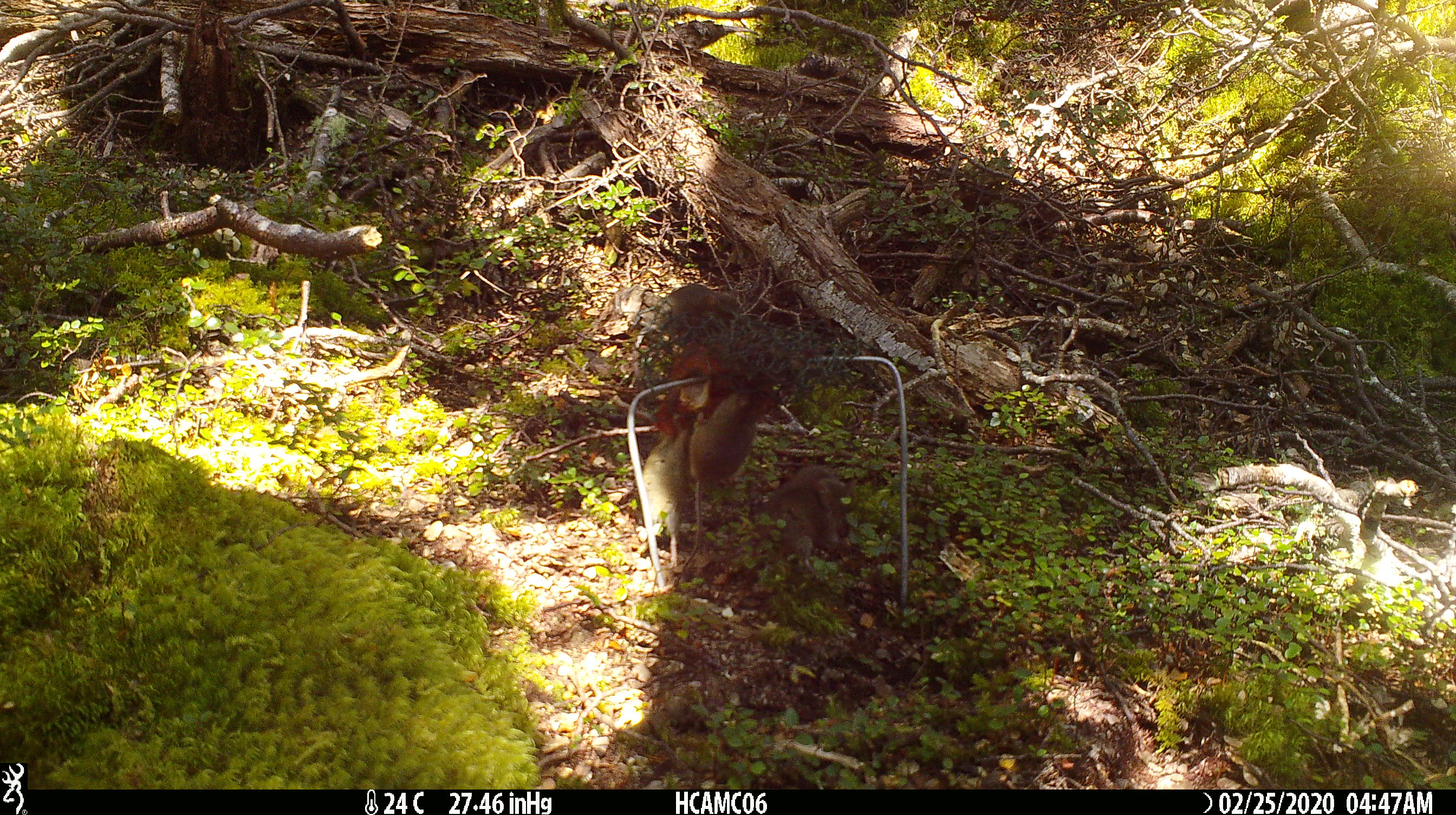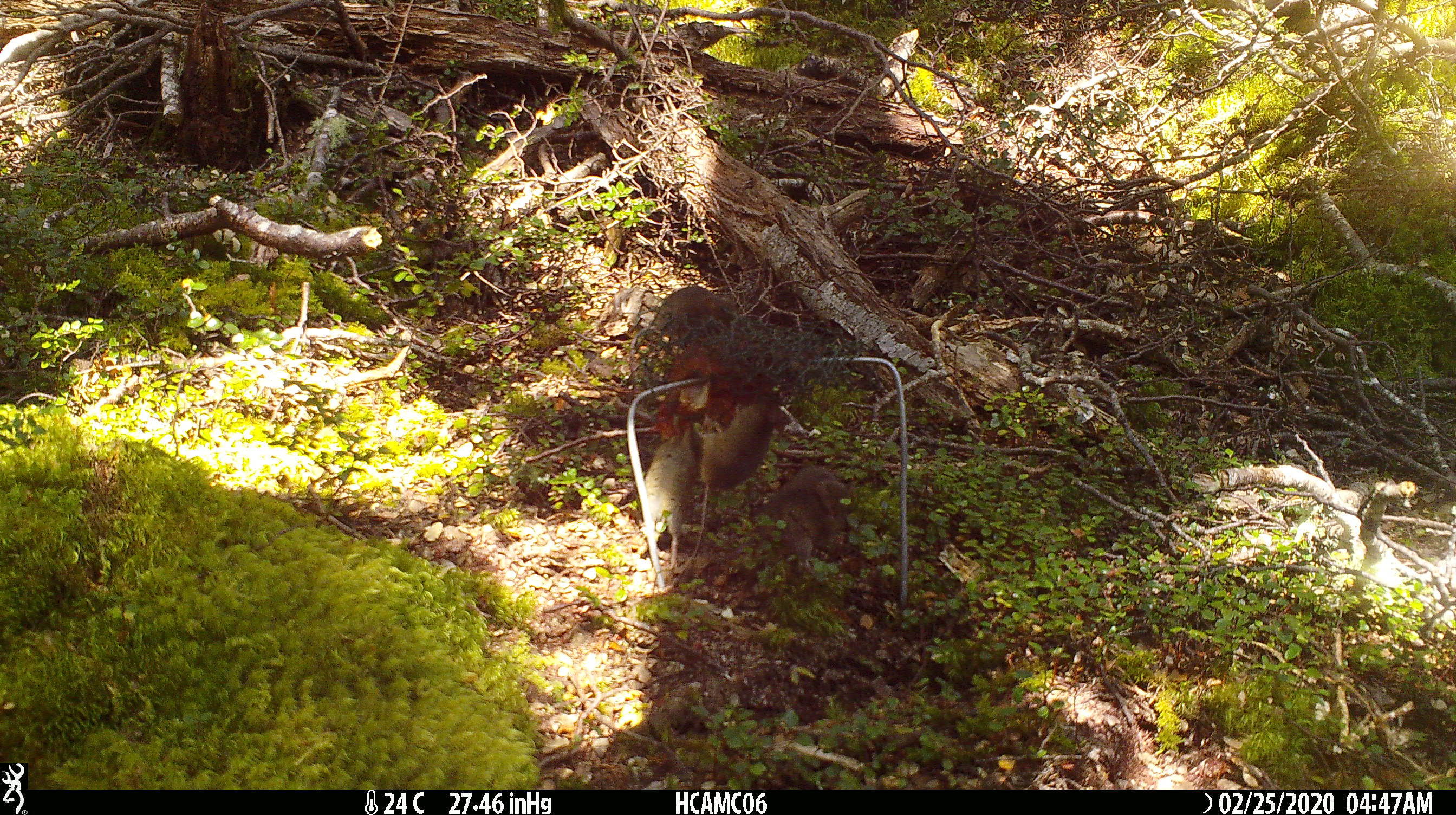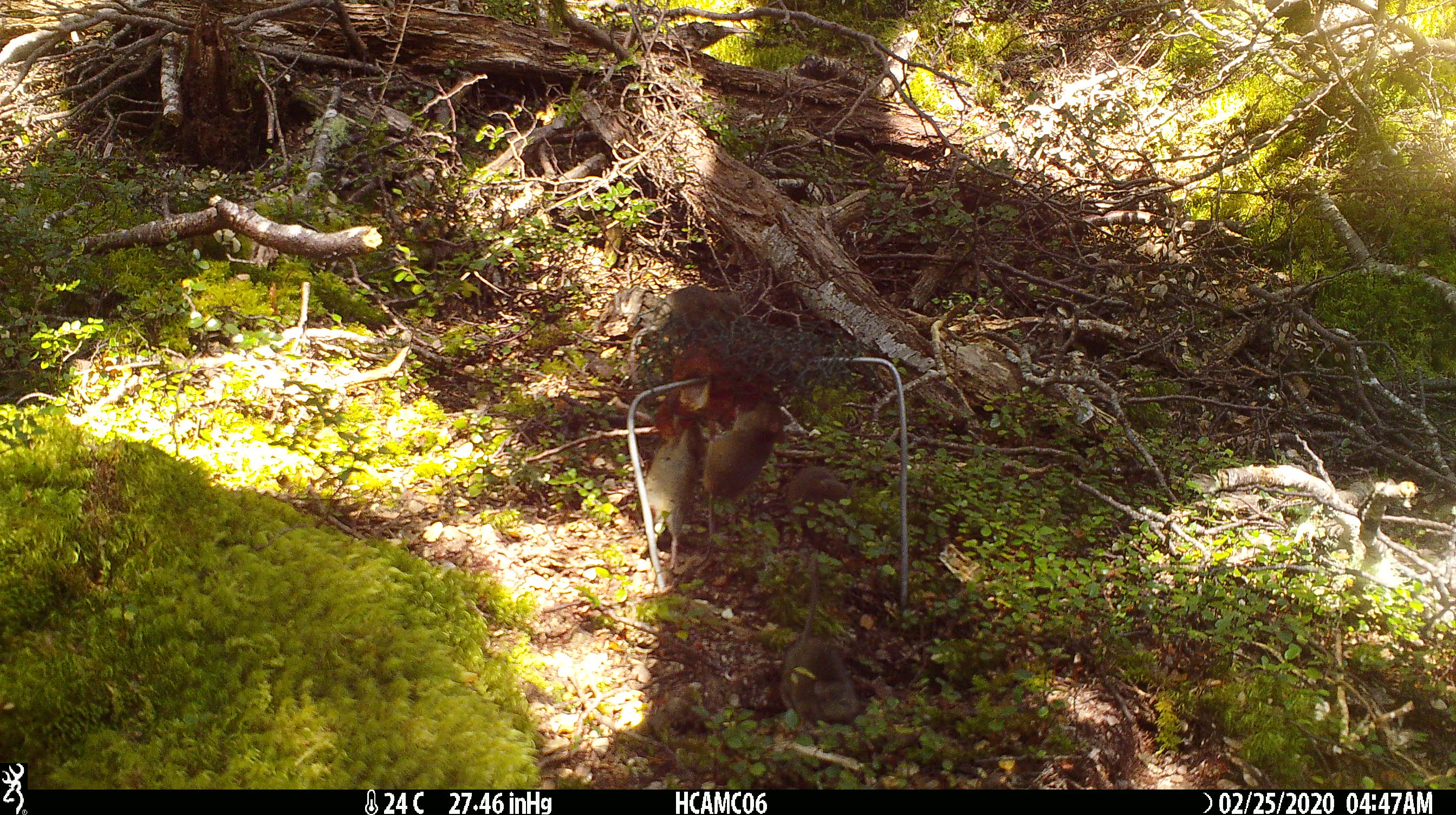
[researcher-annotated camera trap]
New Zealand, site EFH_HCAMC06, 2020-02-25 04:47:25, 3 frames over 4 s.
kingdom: Animalia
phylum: Chordata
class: Mammalia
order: Rodentia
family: Muridae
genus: Mus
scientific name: Mus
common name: mouse